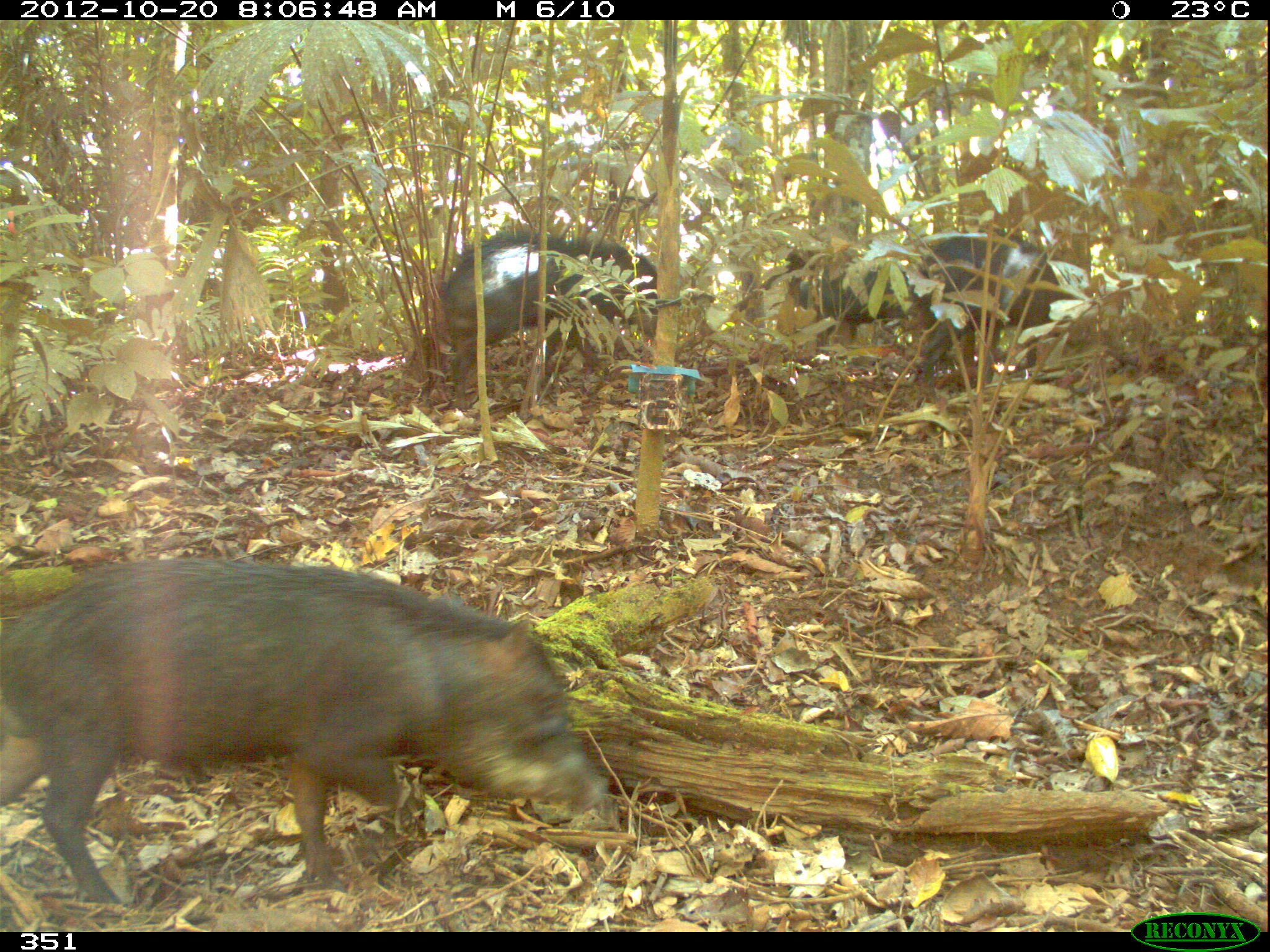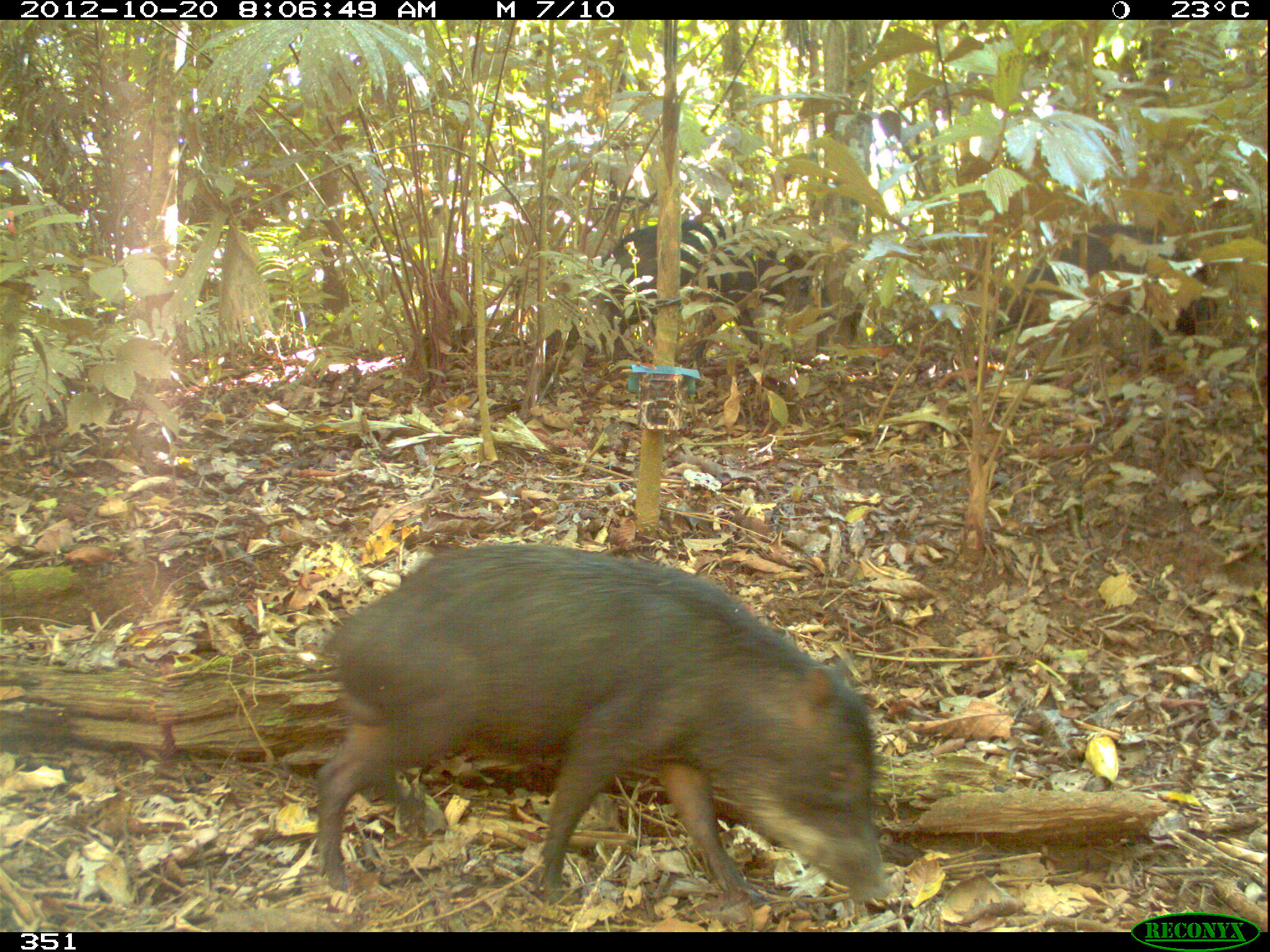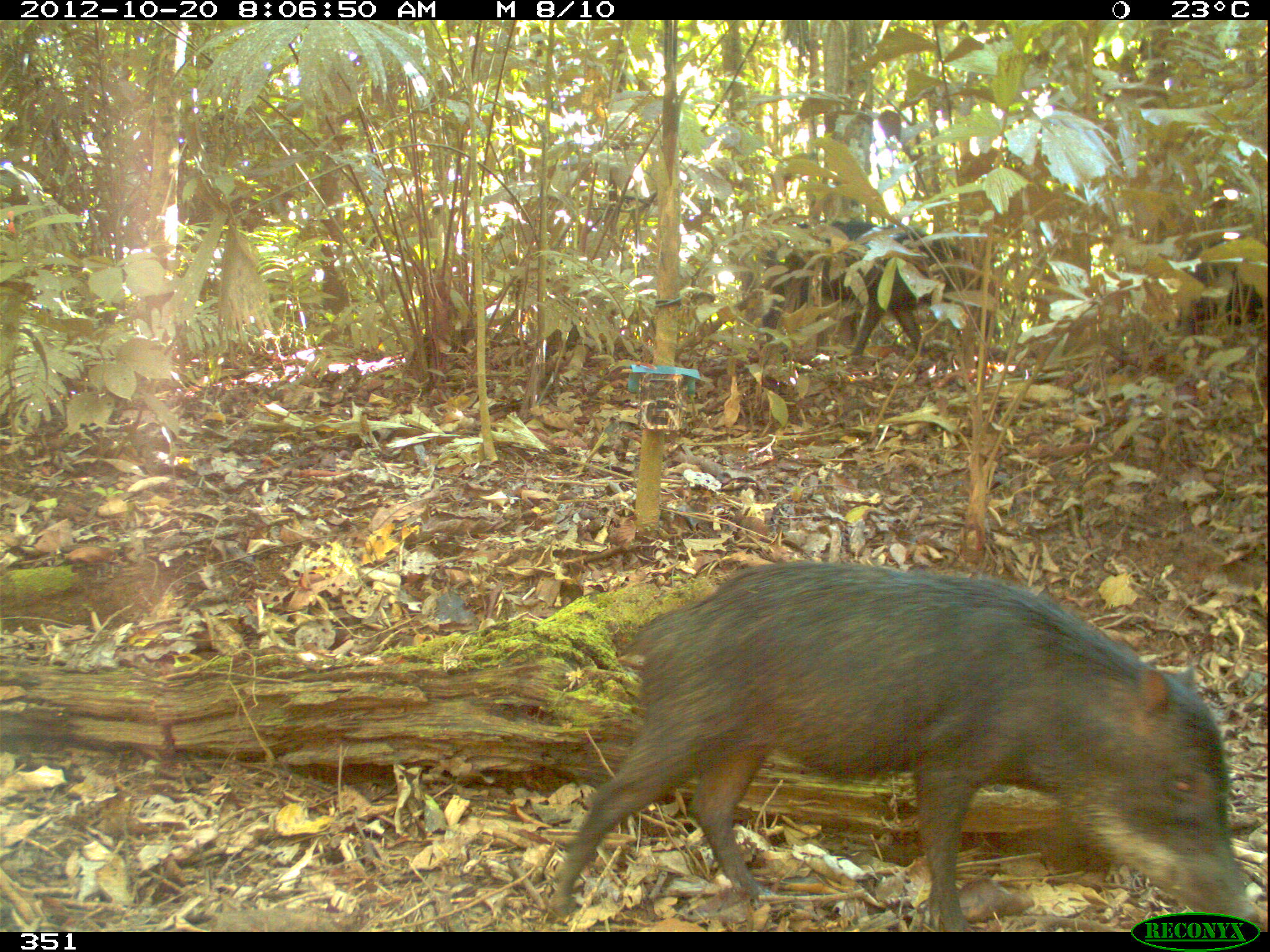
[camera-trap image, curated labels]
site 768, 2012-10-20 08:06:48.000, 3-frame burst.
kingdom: Animalia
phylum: Chordata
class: Mammalia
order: Artiodactyla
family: Tayassuidae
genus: Tayassu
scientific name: Tayassu pecari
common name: white-lipped peccary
Tayassu pecari (white-lipped peccary).